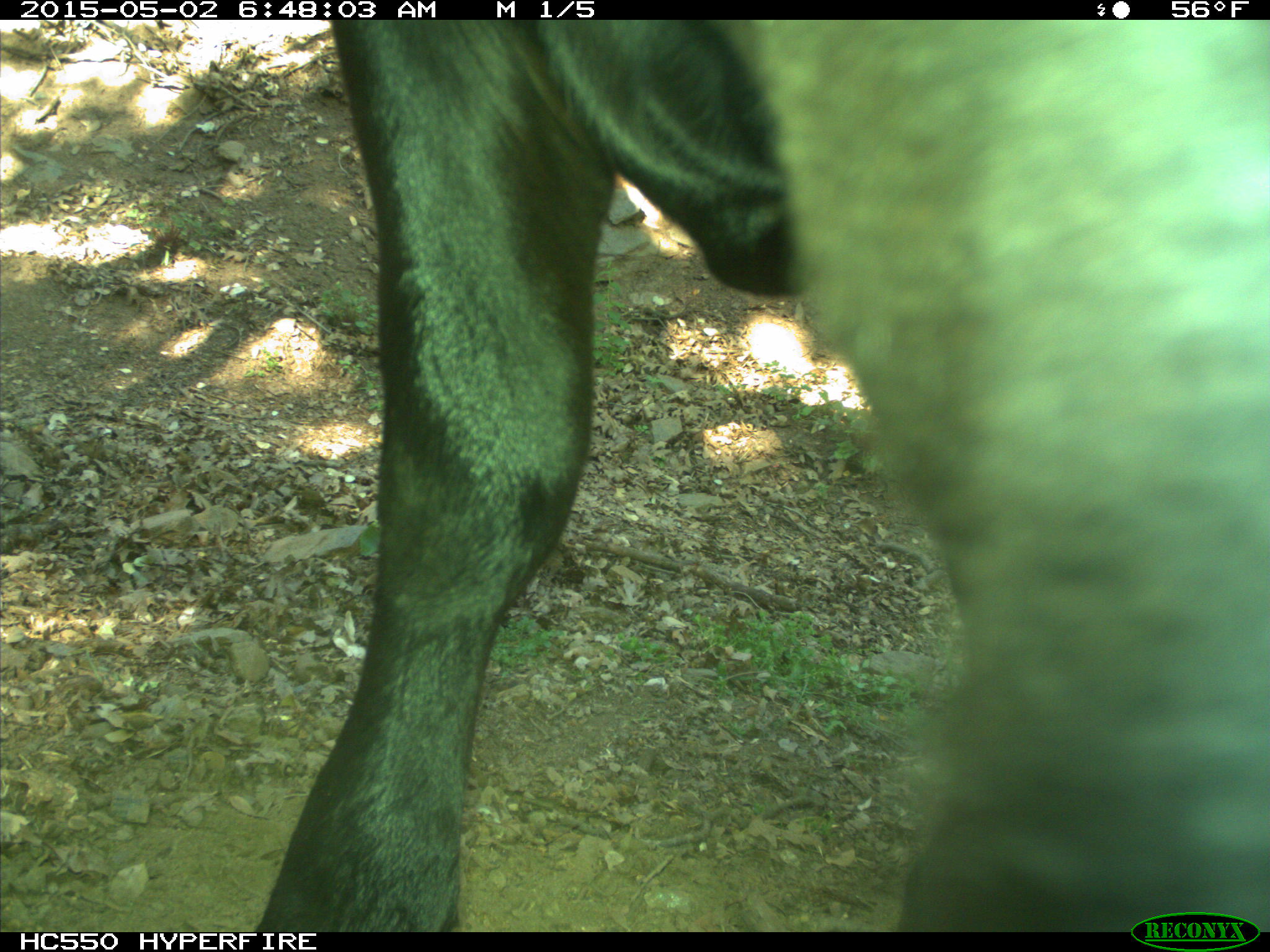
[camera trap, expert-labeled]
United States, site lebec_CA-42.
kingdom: Animalia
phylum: Chordata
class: Mammalia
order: Artiodactyla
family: Bovidae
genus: Bos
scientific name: Bos taurus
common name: domestic cow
Bos taurus (domestic cow).